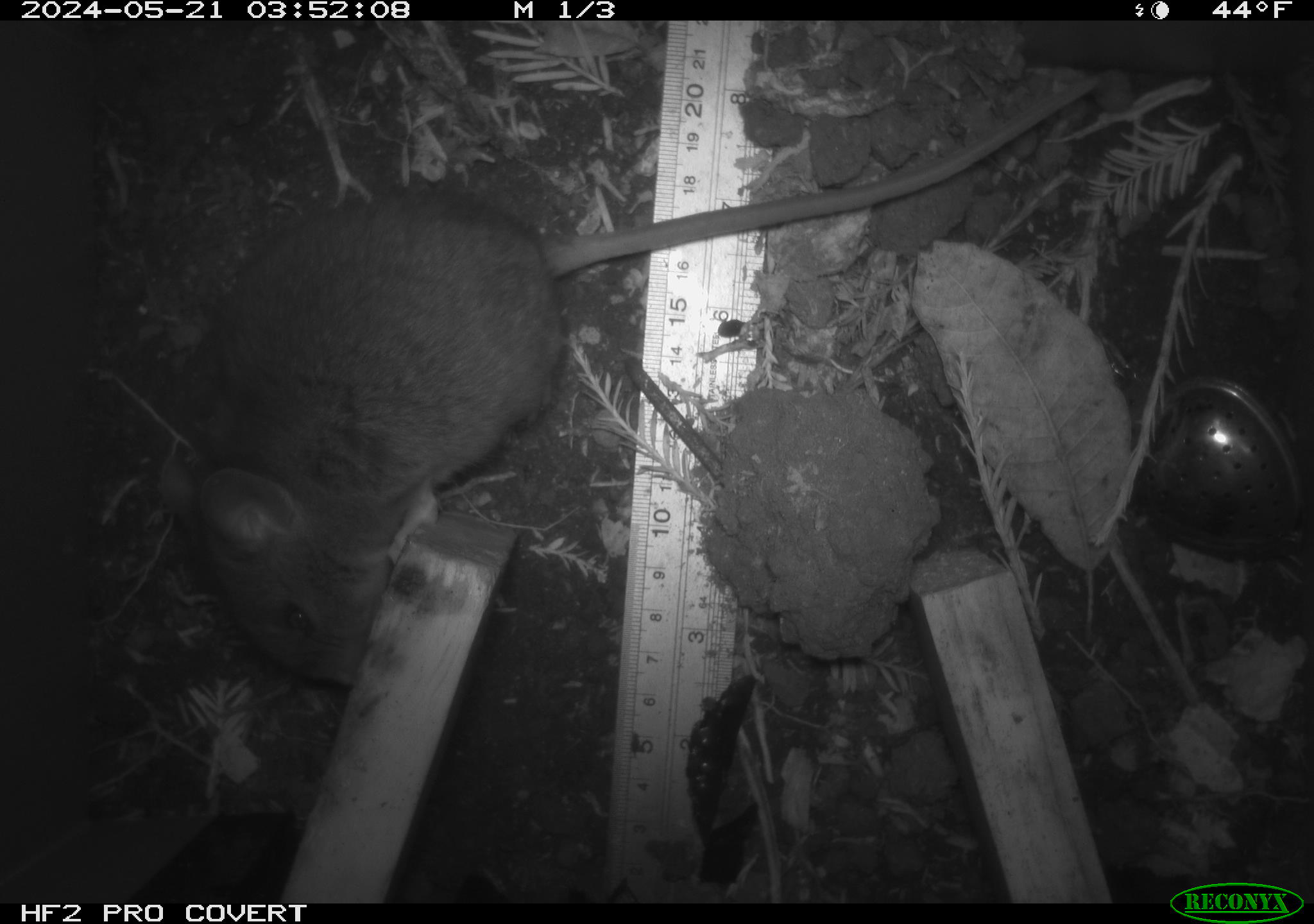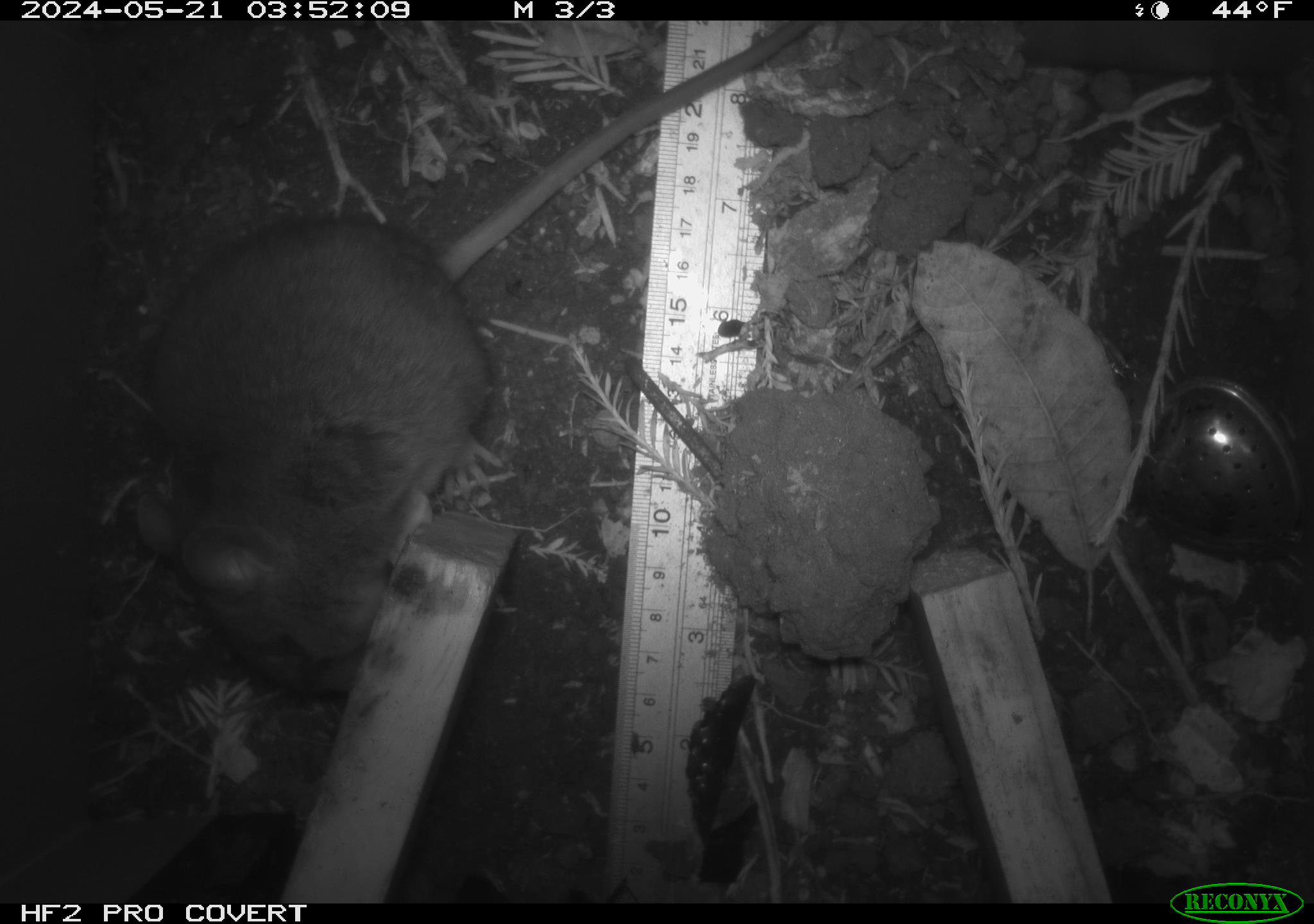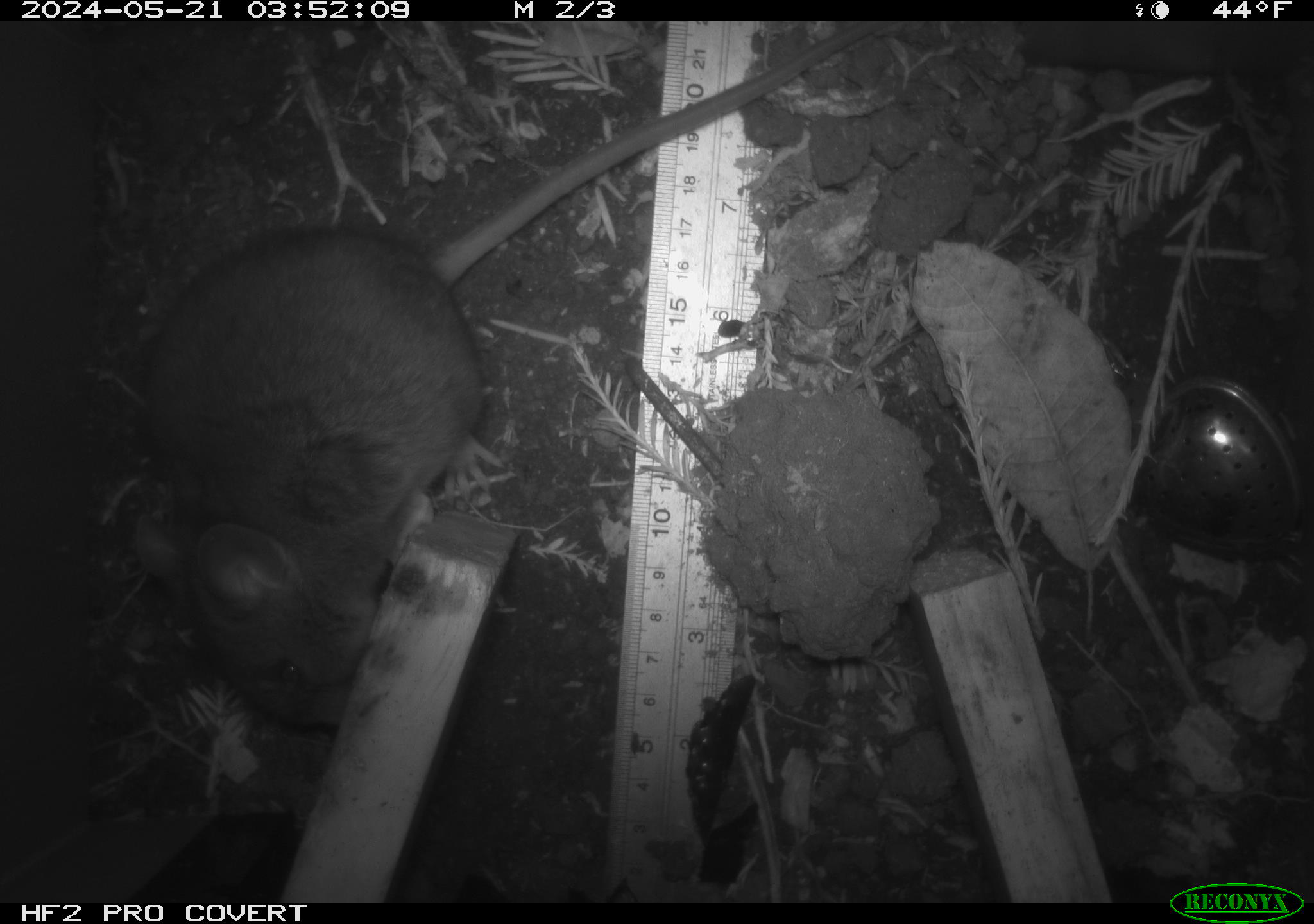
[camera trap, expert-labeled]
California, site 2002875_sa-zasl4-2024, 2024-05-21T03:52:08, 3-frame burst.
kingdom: Animalia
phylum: Chordata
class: Mammalia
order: Rodentia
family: Cricetidae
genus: Neotoma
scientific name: Neotoma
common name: pack rat or woodrat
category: neotoma species